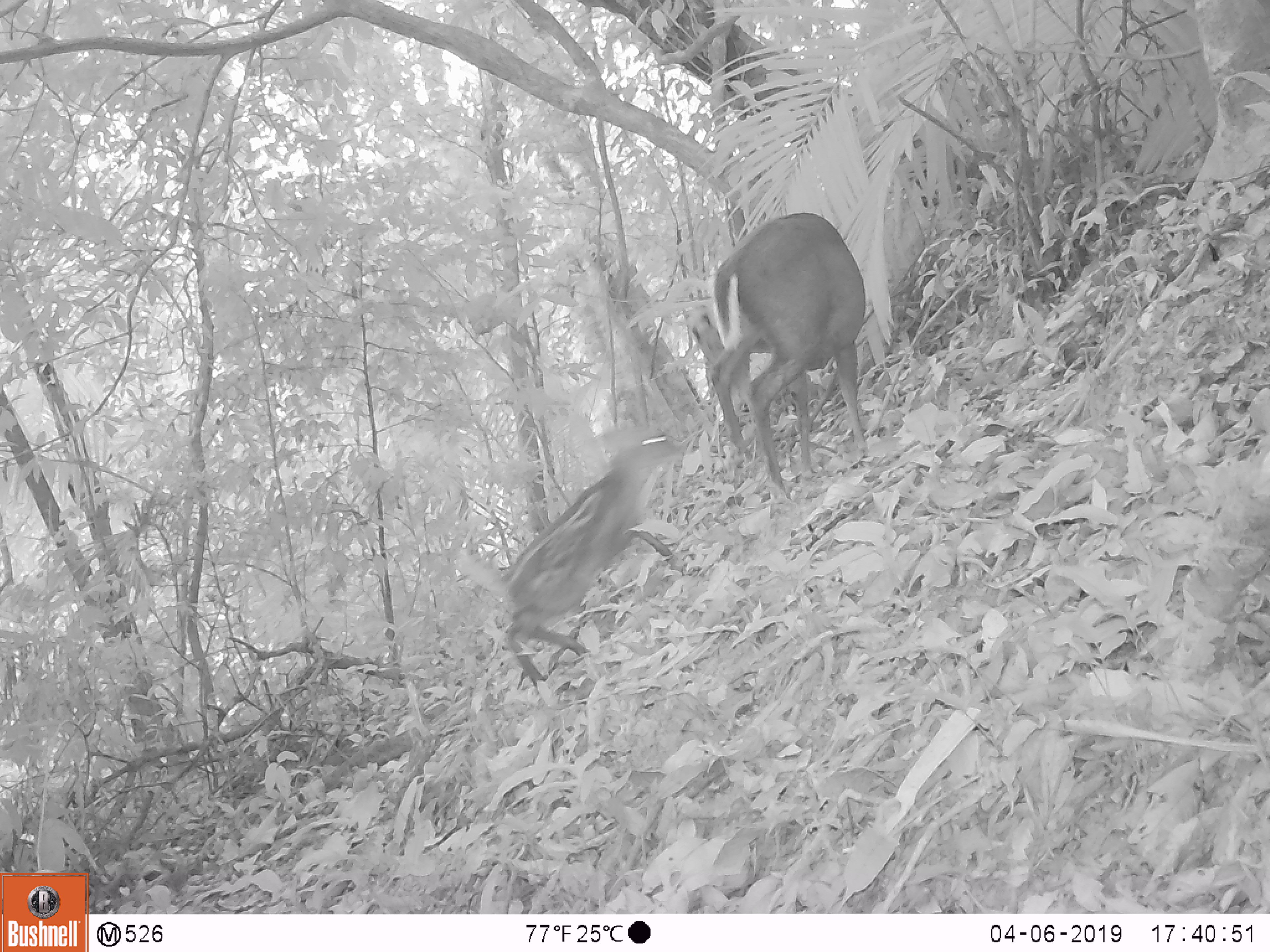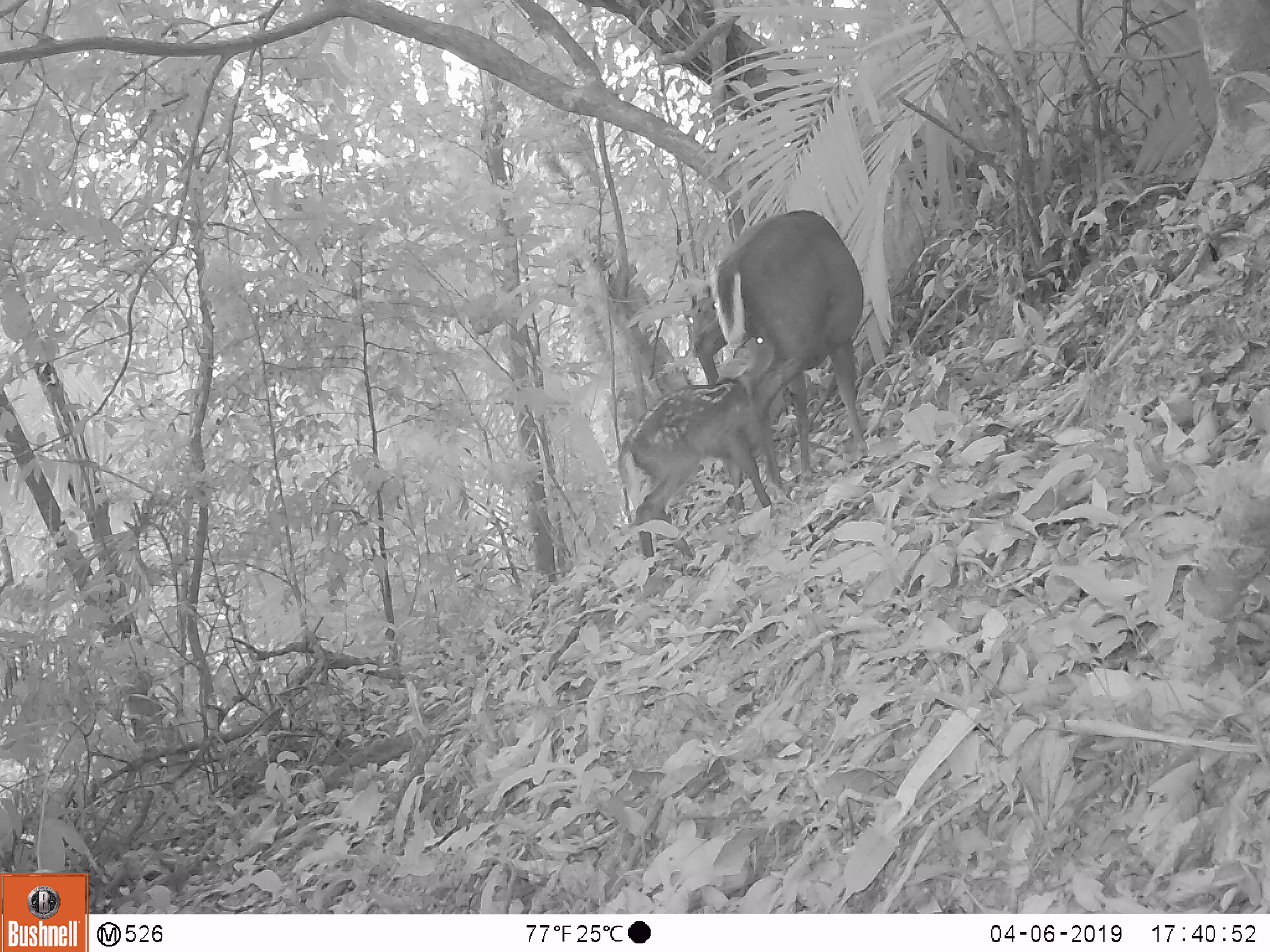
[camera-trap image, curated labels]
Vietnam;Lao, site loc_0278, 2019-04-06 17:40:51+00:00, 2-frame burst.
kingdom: Animalia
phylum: Chordata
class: Mammalia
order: Artiodactyla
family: Cervidae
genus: Muntiacus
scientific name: Muntiacus rooseveltorum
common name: roosevelt's muntjac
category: roosevelts muntjac group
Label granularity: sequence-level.